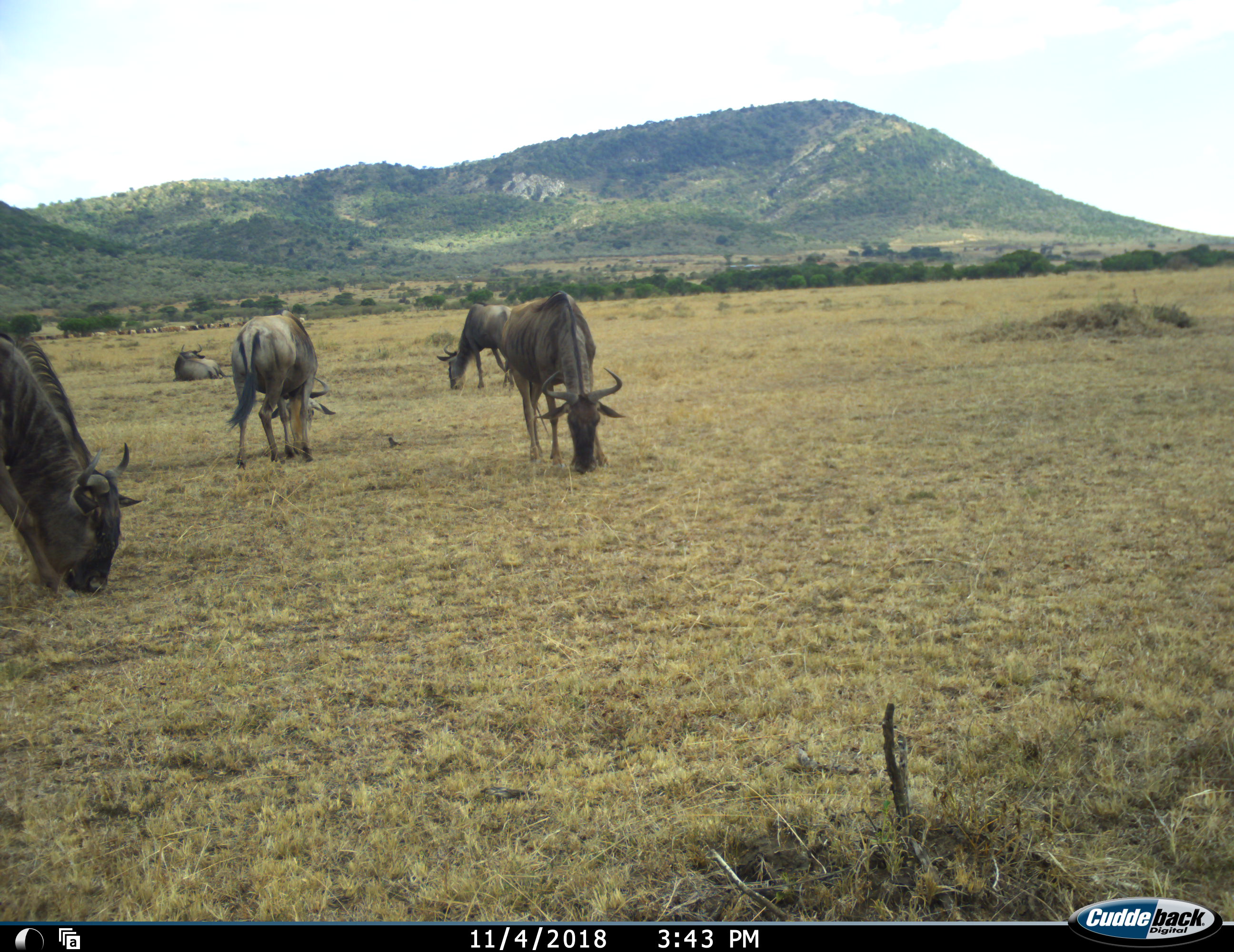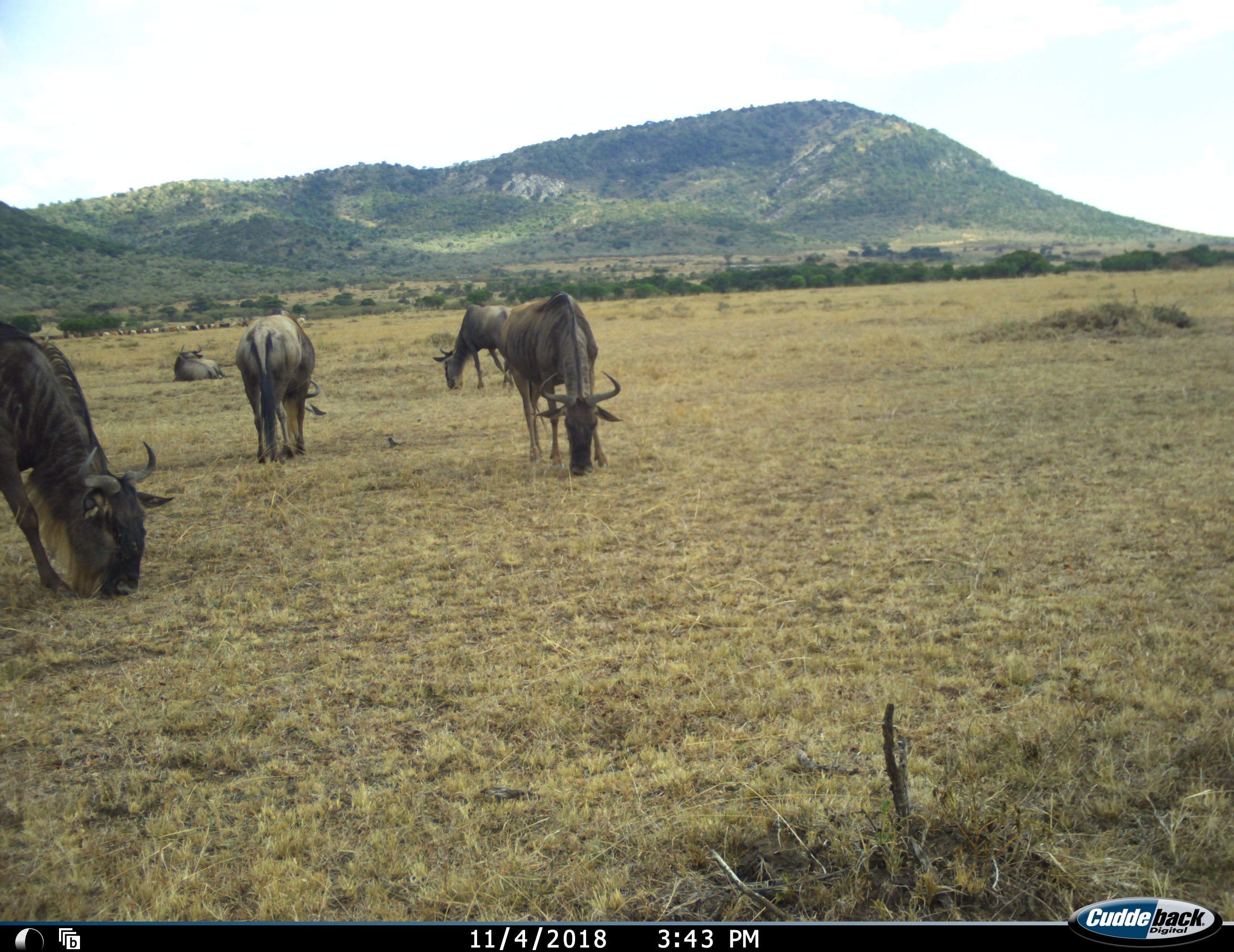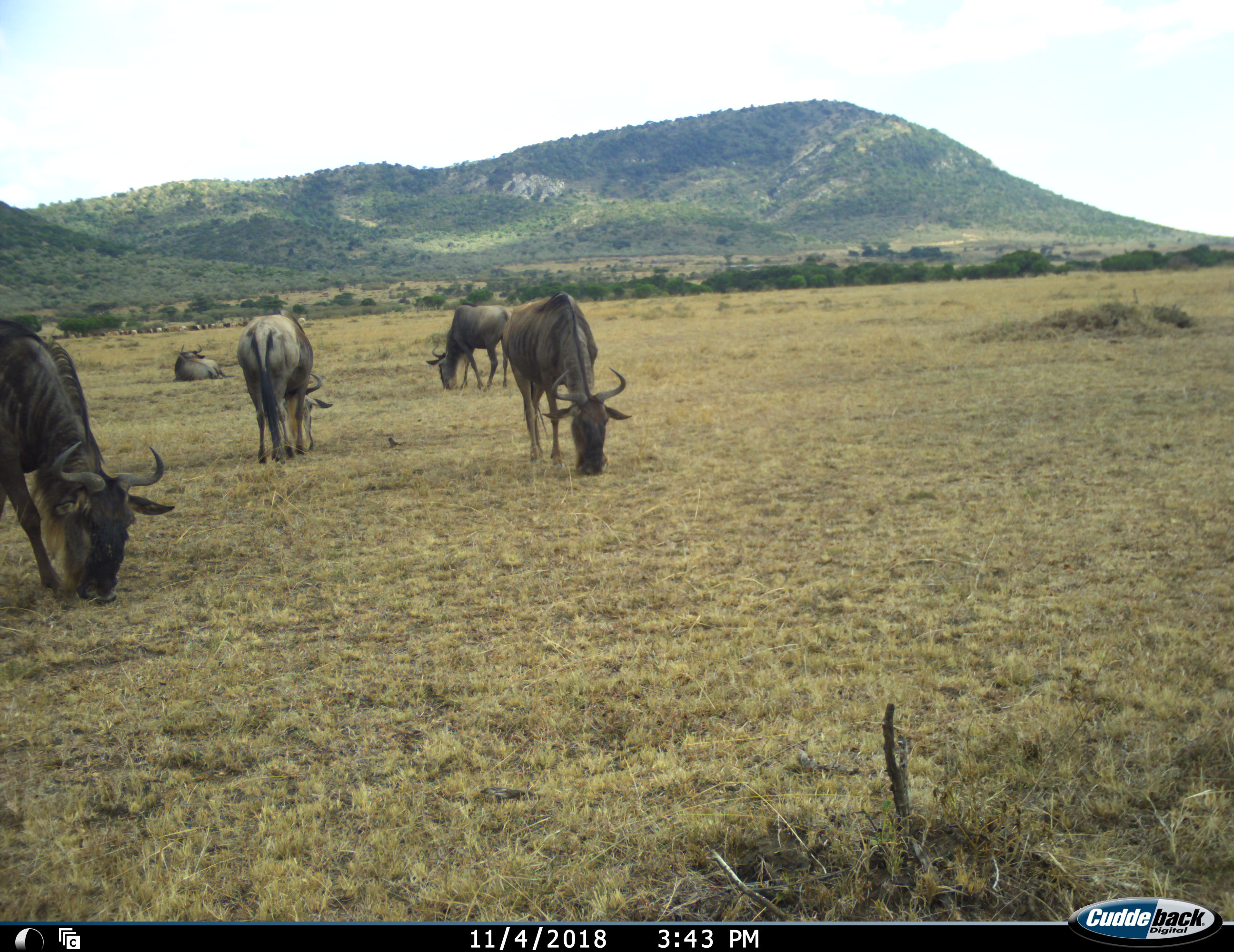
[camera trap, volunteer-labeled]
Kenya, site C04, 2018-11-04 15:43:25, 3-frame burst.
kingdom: Animalia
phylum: Chordata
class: Mammalia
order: Artiodactyla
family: Bovidae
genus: Connochaetes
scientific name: Connochaetes taurinus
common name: common wildebeest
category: wildebeest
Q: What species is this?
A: Wildebeest (common wildebeest) (Connochaetes taurinus).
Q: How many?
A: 5.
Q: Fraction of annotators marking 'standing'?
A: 67%.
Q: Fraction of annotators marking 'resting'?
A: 78%.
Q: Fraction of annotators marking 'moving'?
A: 33%.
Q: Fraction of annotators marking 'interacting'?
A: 0%.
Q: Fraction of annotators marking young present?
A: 0%.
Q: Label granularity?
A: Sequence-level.